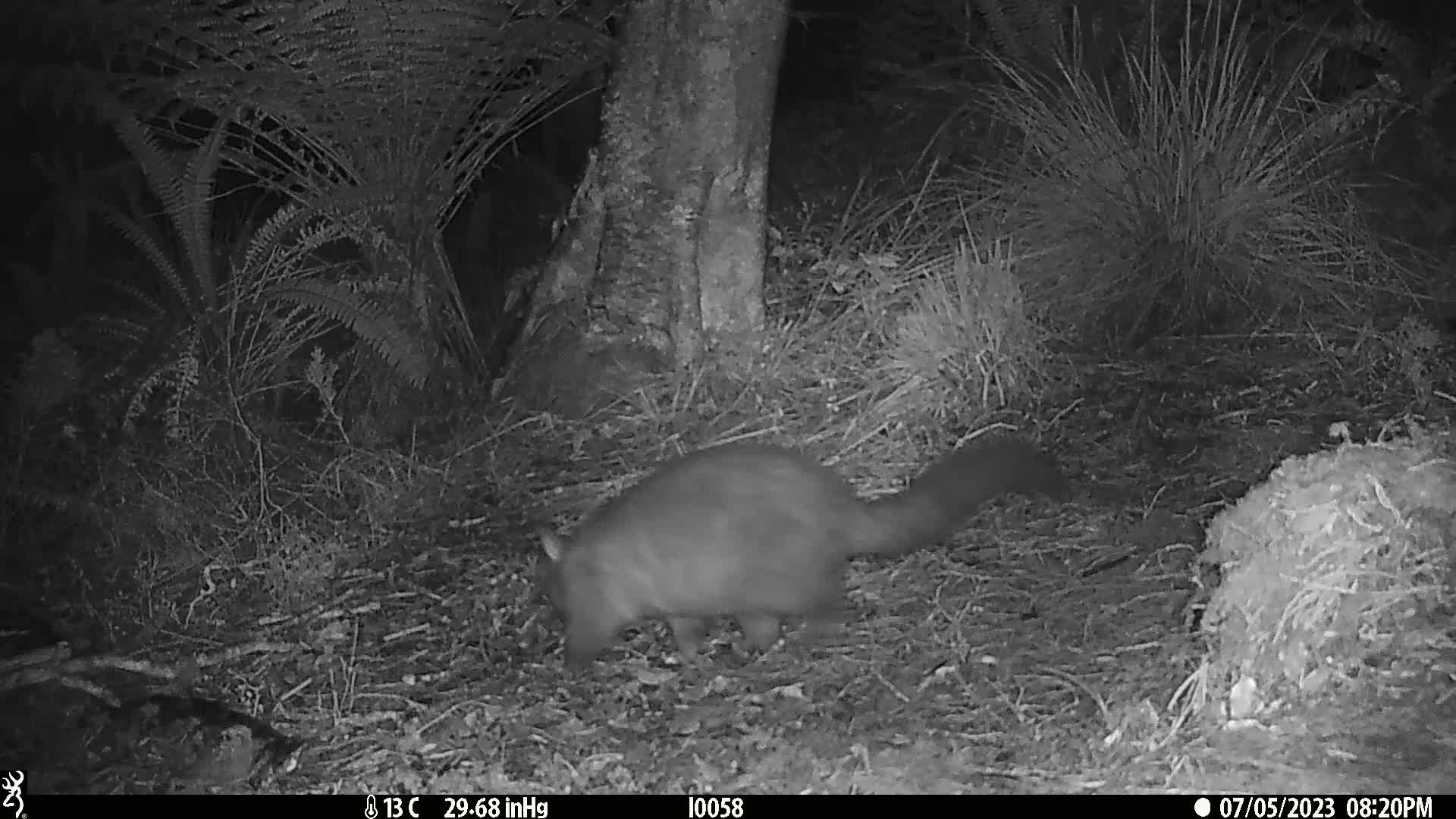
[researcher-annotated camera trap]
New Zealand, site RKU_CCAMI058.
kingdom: Animalia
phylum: Chordata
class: Mammalia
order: Diprotodontia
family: Phalangeridae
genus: Trichosurus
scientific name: Trichosurus vulpecula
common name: common brushtail possum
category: possum